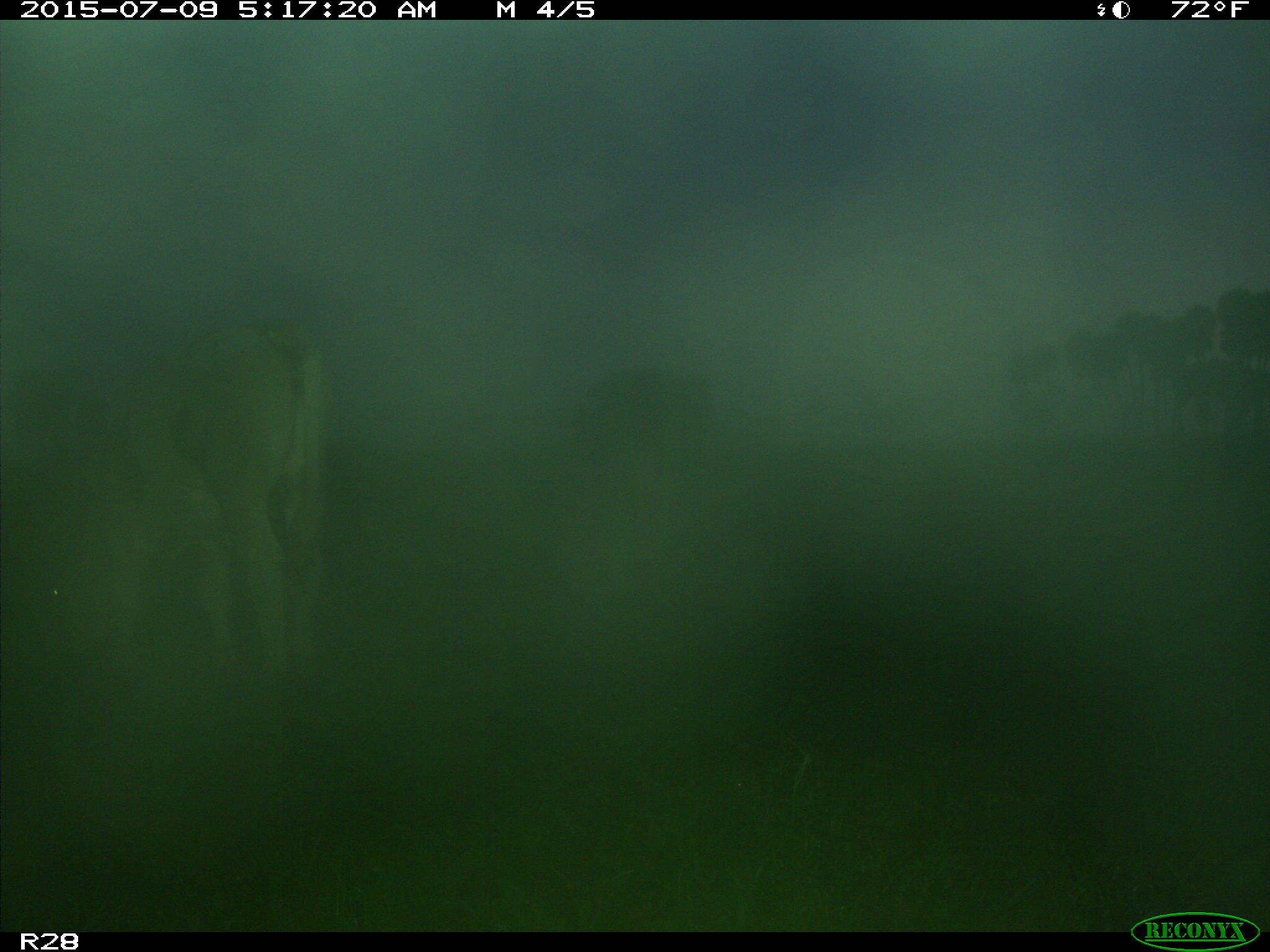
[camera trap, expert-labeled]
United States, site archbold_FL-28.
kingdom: Animalia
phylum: Chordata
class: Mammalia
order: Artiodactyla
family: Bovidae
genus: Bos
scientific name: Bos taurus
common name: domestic cow